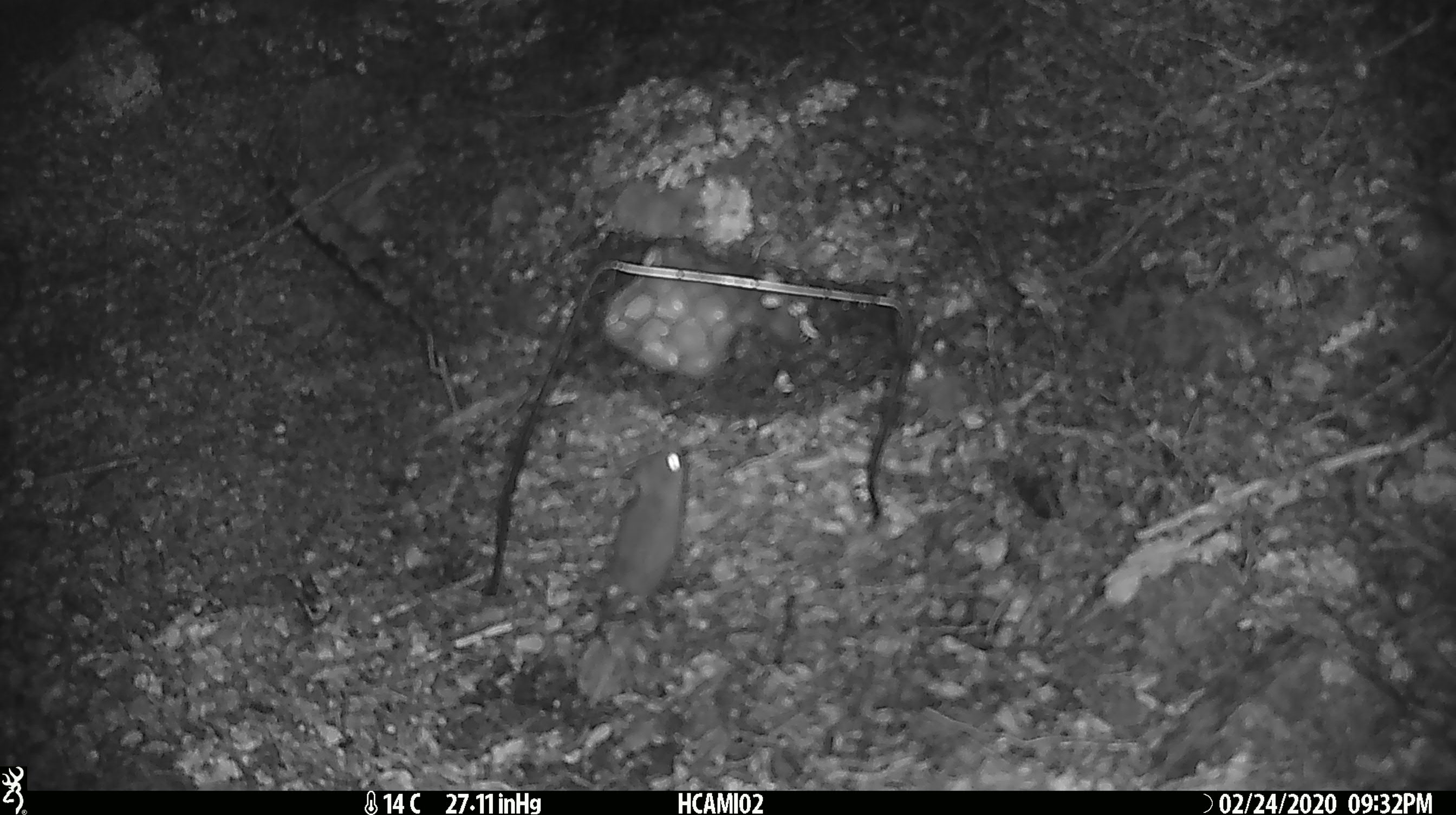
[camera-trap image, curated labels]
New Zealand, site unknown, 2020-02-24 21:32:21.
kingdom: Animalia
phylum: Chordata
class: Mammalia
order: Rodentia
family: Muridae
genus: Mus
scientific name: Mus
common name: mouse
Mouse (Mus).